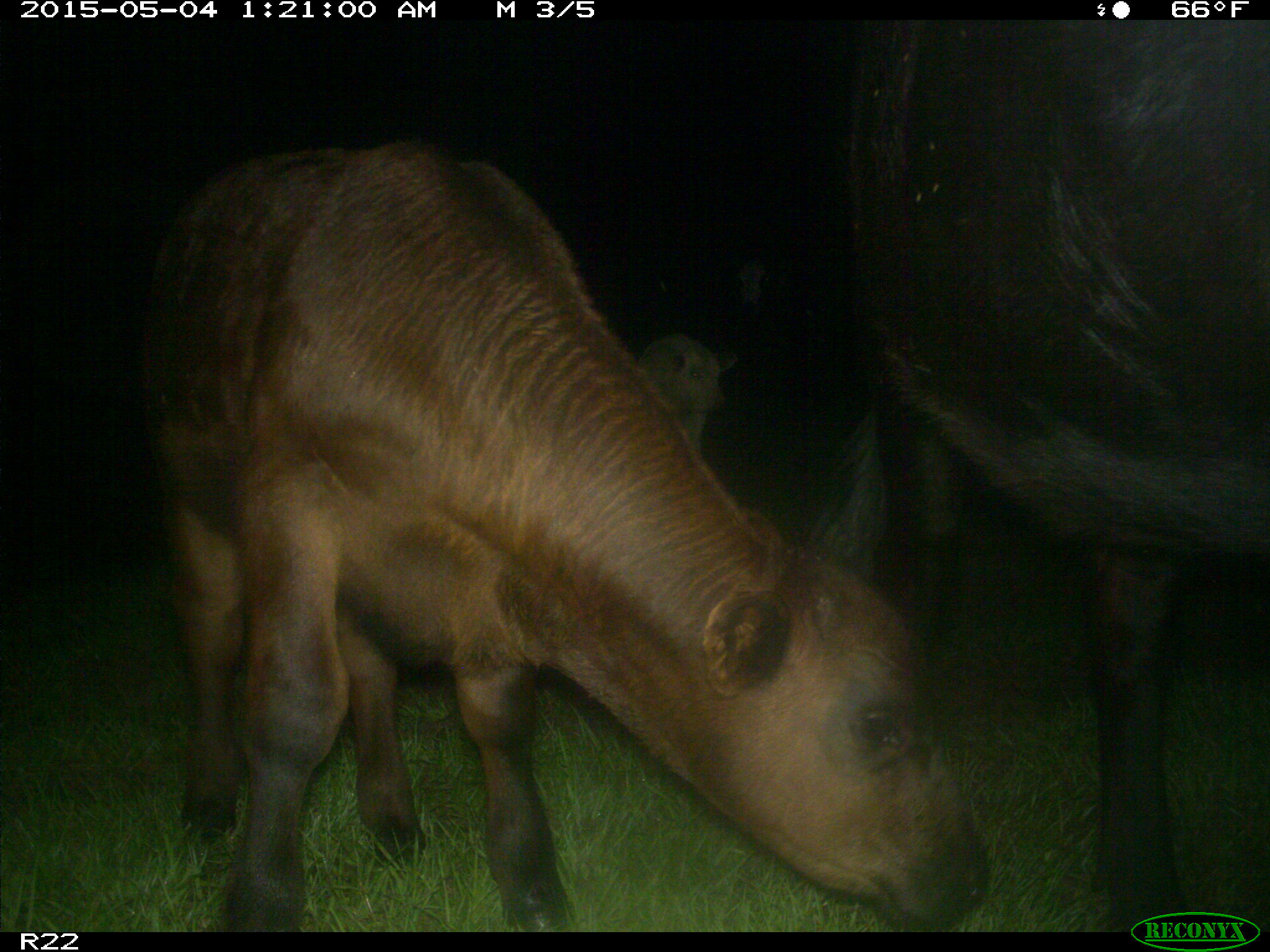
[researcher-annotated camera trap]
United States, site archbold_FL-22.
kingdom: Animalia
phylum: Chordata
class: Mammalia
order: Artiodactyla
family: Bovidae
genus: Bos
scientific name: Bos taurus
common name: domestic cow